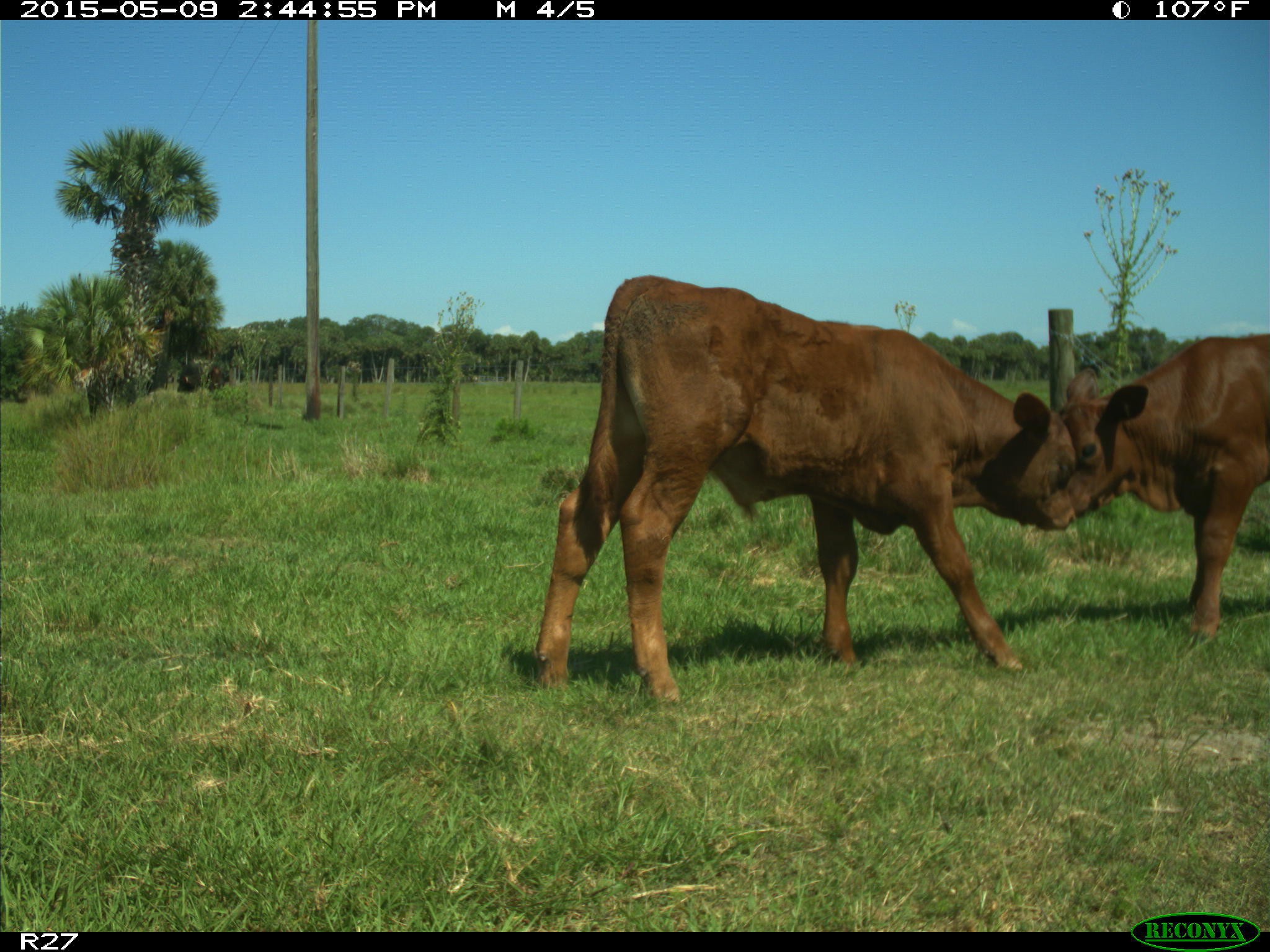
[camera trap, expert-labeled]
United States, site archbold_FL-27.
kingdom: Animalia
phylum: Chordata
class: Mammalia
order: Artiodactyla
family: Bovidae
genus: Bos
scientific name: Bos taurus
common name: domestic cow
Bos taurus (domestic cow).